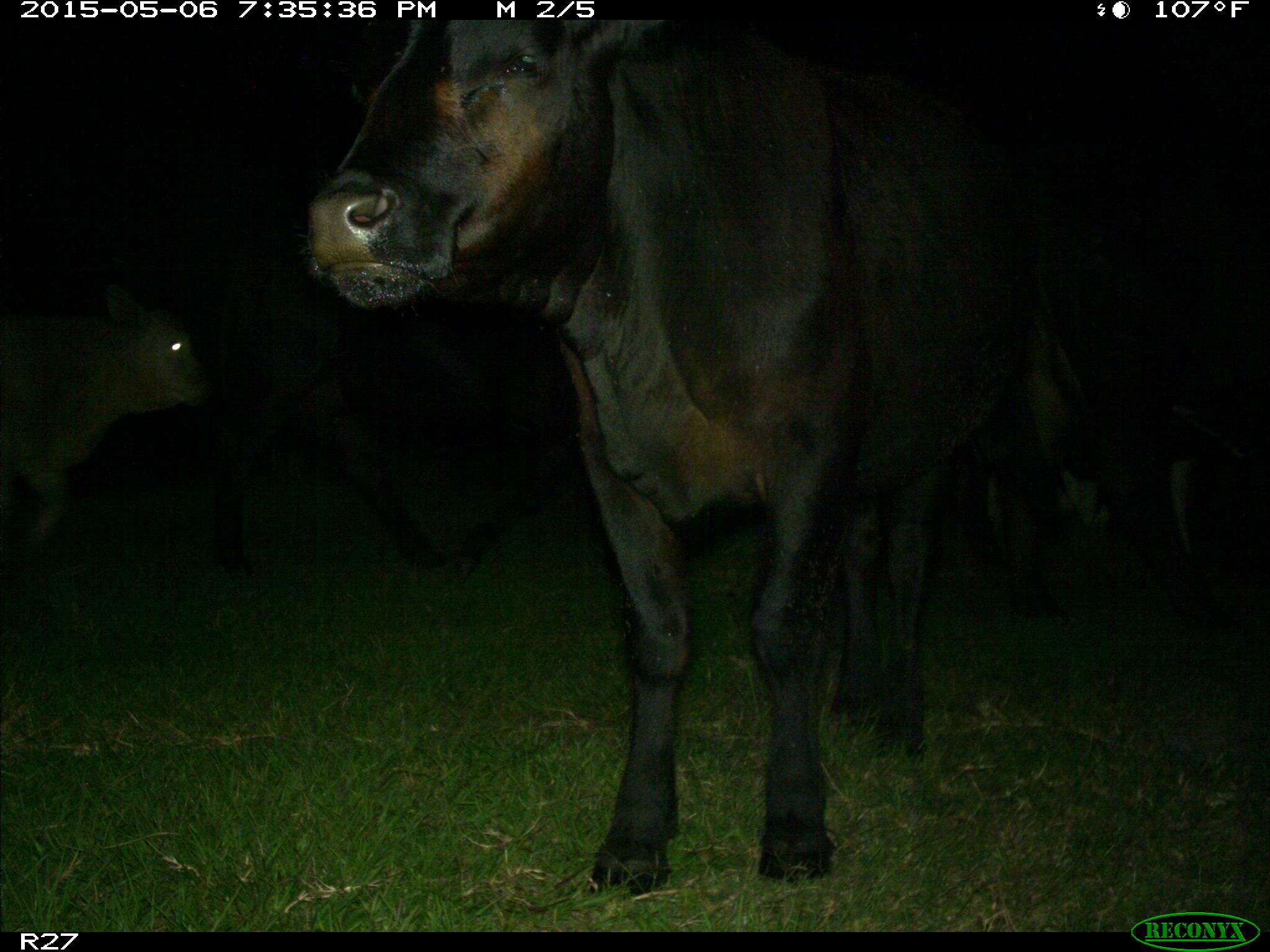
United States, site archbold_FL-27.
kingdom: Animalia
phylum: Chordata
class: Mammalia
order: Artiodactyla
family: Bovidae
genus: Bos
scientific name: Bos taurus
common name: domestic cow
Bos taurus (domestic cow).